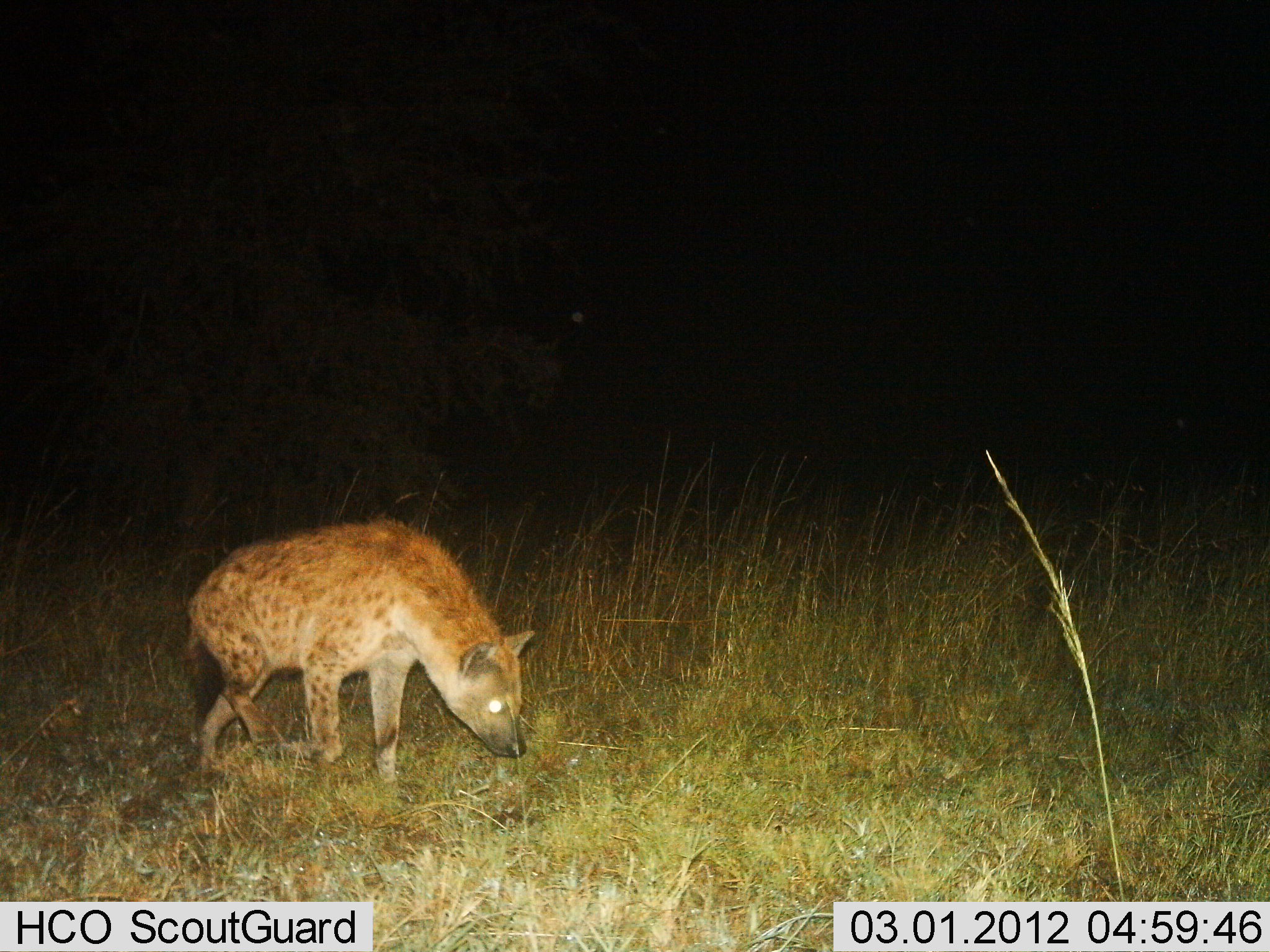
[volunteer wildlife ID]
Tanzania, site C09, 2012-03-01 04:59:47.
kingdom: Animalia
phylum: Chordata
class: Mammalia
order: Carnivora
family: Hyaenidae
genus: Crocuta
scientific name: Crocuta crocuta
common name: spotted hyena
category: hyenaspotted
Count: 1.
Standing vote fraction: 46%.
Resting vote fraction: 0%.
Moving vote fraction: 54%.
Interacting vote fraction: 0%.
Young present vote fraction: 0%.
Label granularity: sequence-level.